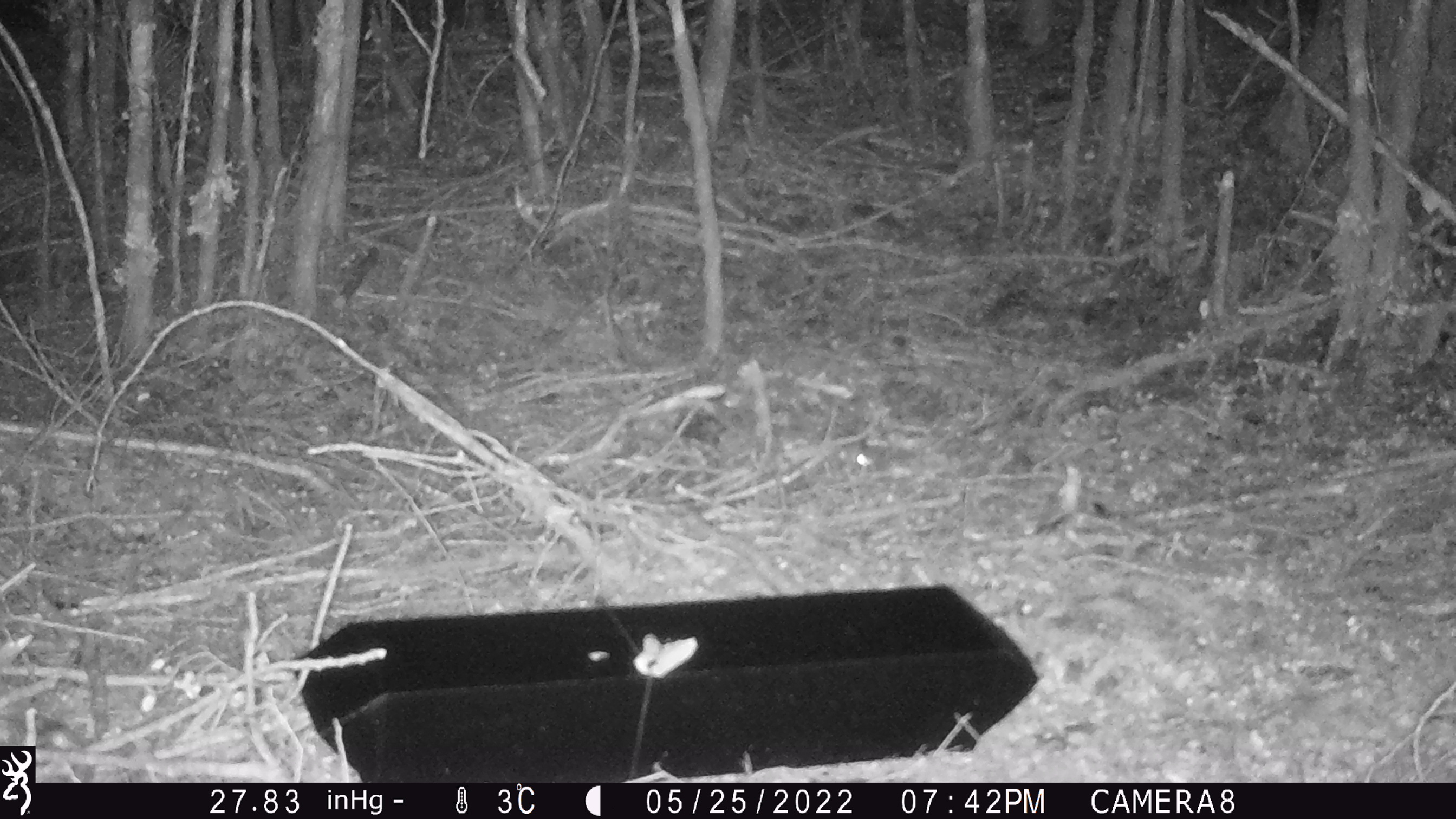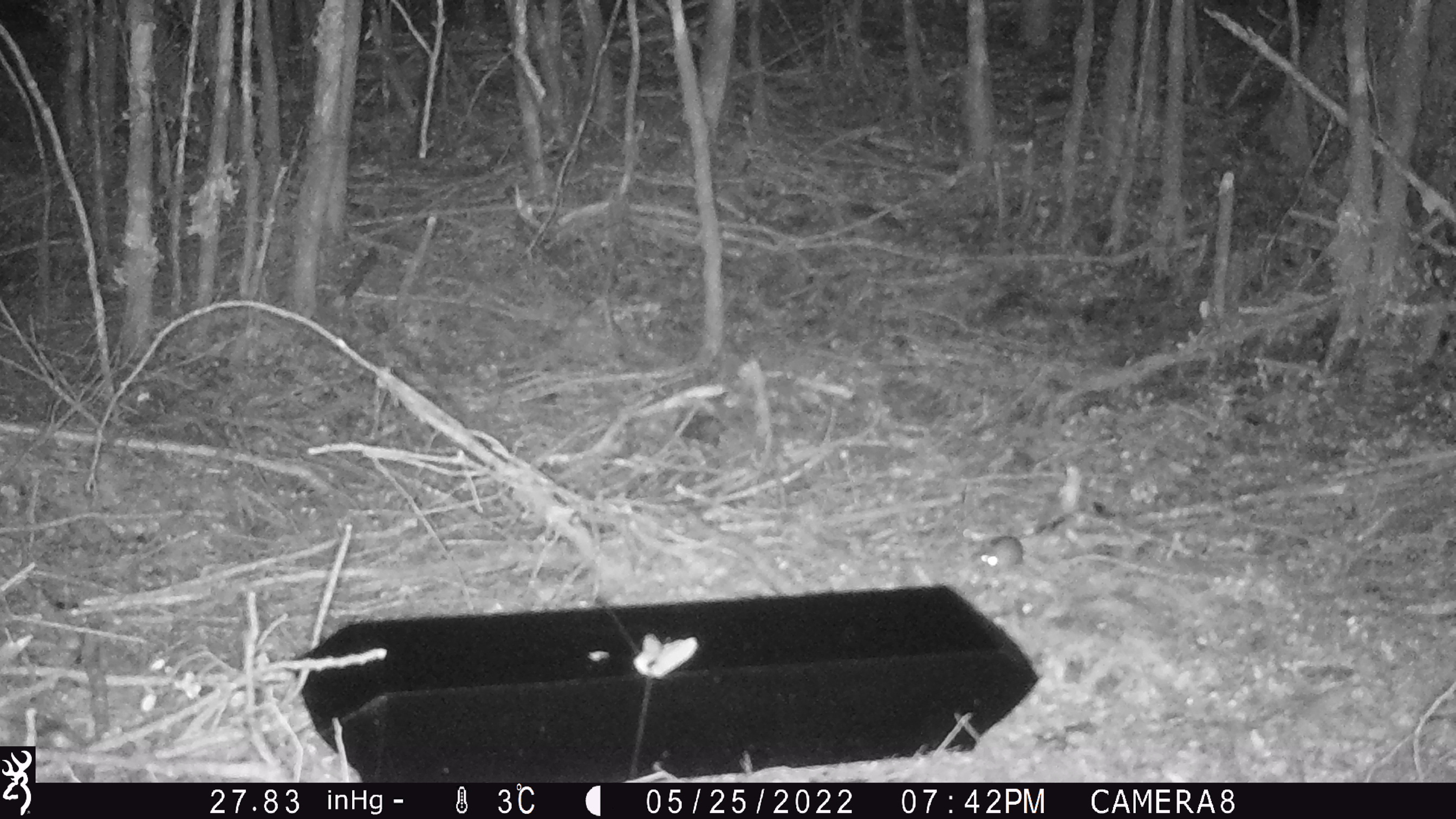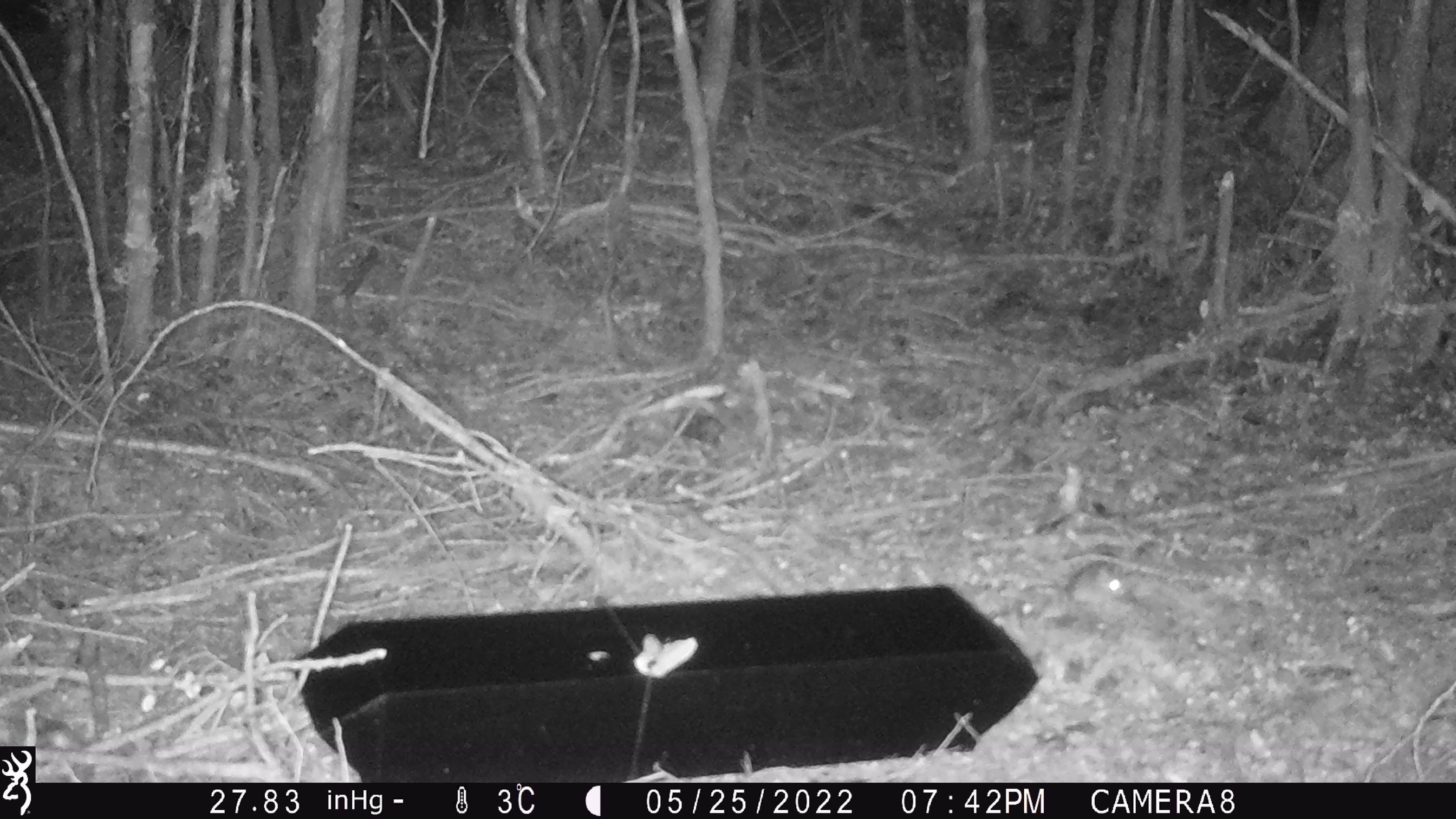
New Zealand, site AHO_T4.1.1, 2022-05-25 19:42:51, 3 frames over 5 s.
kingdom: Animalia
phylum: Chordata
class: Mammalia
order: Rodentia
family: Muridae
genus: Mus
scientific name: Mus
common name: mouse